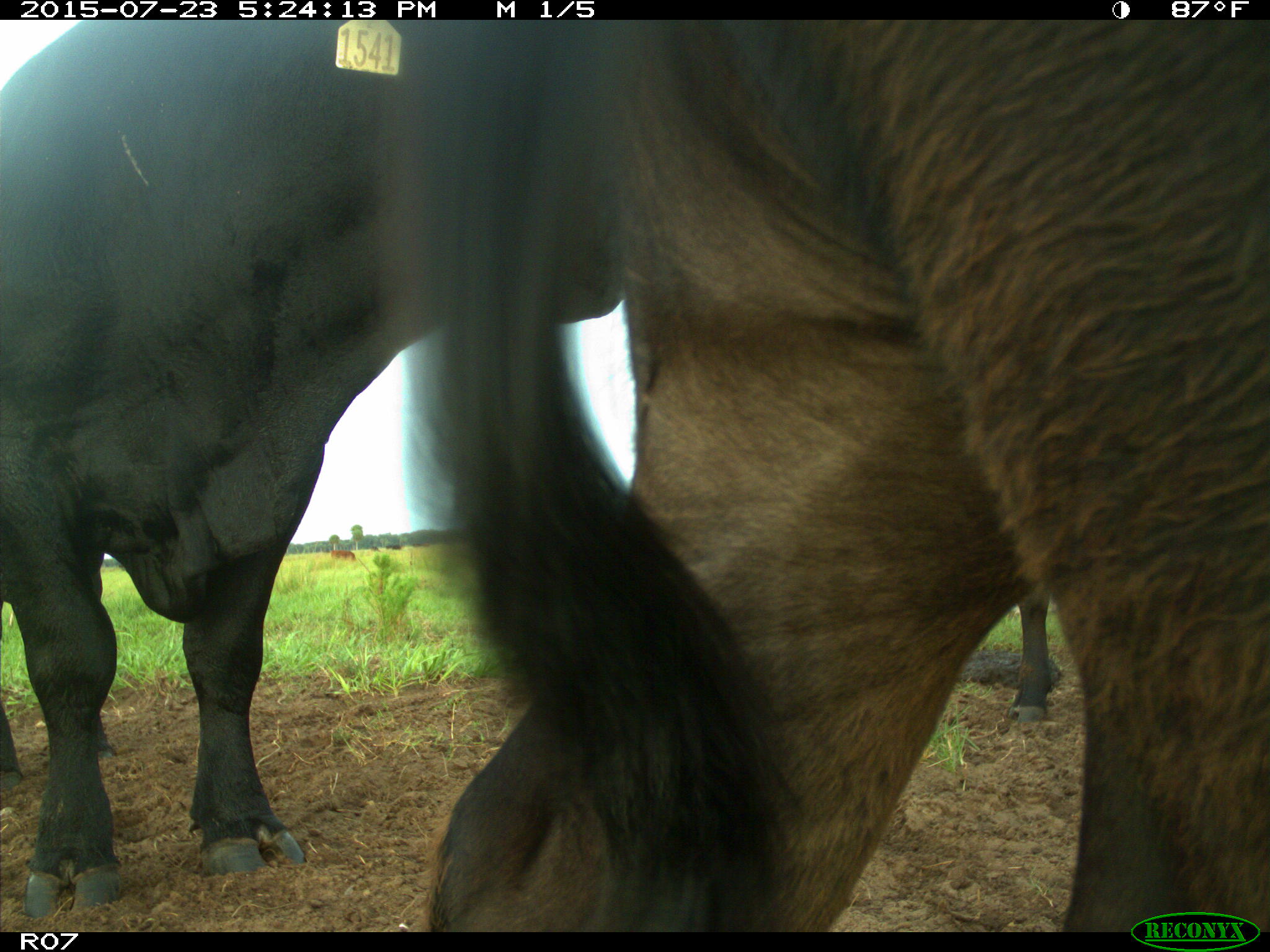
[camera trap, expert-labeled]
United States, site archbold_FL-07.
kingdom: Animalia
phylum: Chordata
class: Mammalia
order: Artiodactyla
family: Bovidae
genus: Bos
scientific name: Bos taurus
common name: domestic cow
Bos taurus (domestic cow).